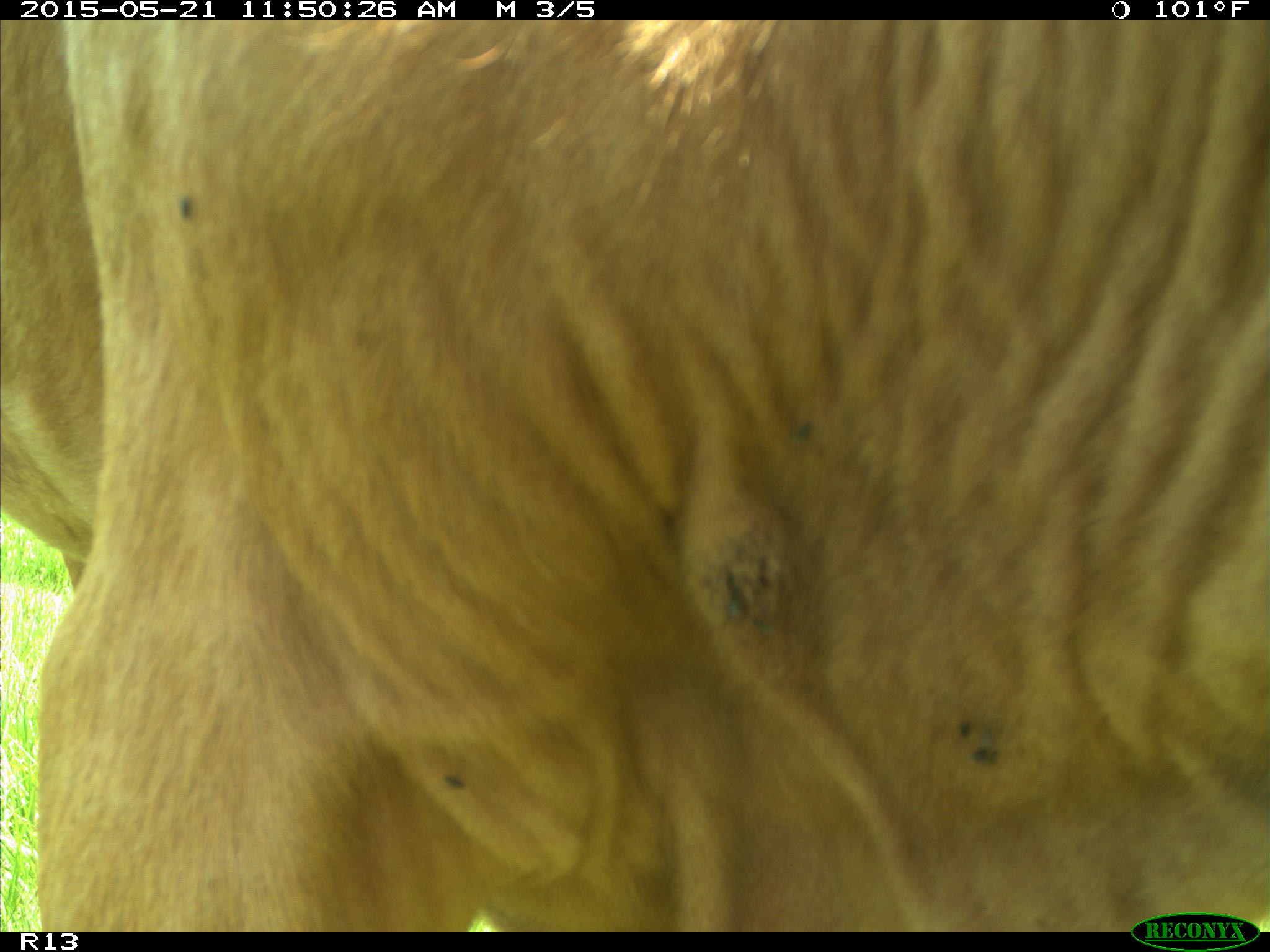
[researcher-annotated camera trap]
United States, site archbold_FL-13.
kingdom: Animalia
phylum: Chordata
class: Mammalia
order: Artiodactyla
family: Bovidae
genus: Bos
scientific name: Bos taurus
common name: domestic cow